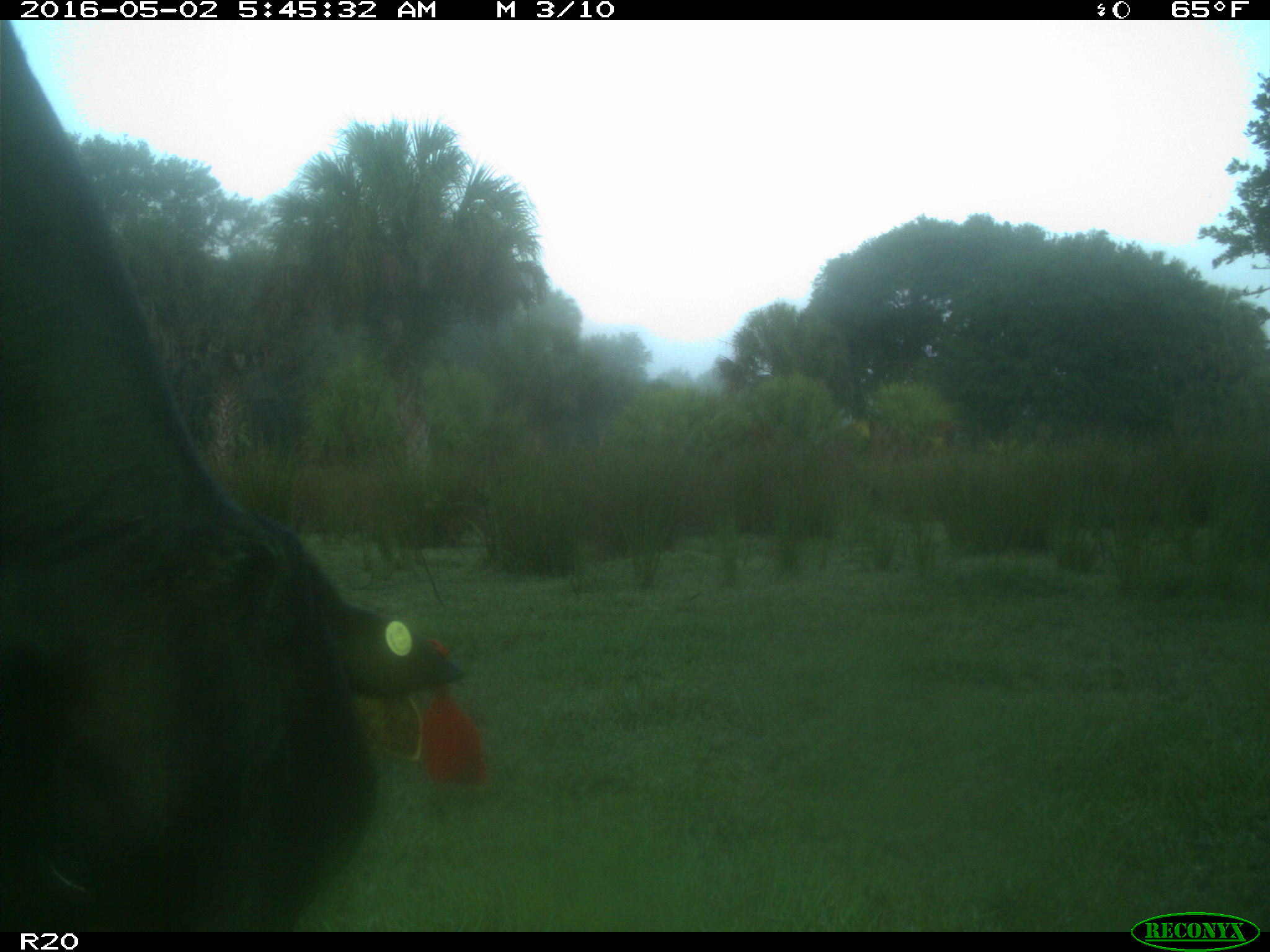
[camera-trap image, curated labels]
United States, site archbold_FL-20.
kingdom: Animalia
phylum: Chordata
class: Mammalia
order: Artiodactyla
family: Bovidae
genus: Bos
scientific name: Bos taurus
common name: domestic cow